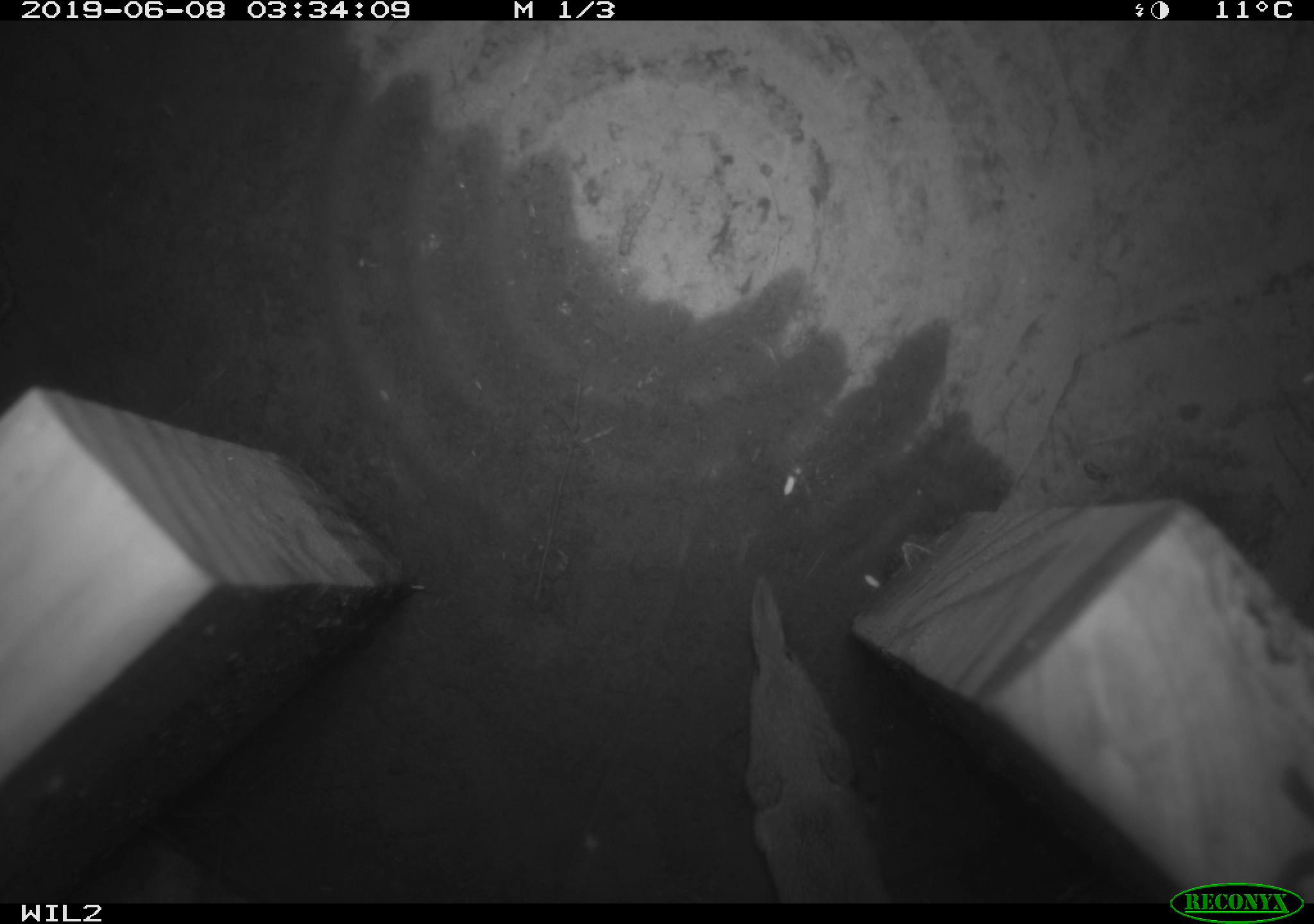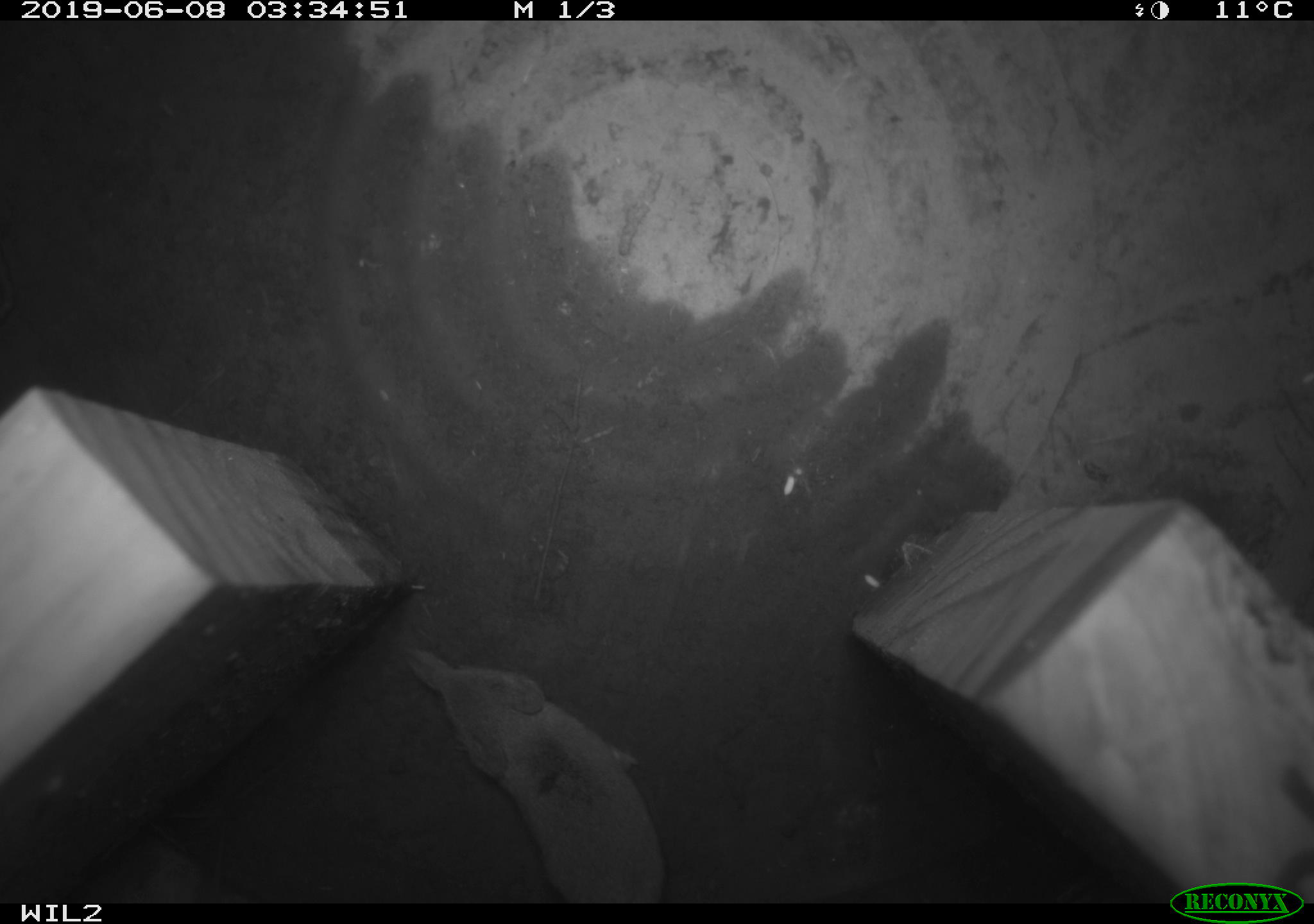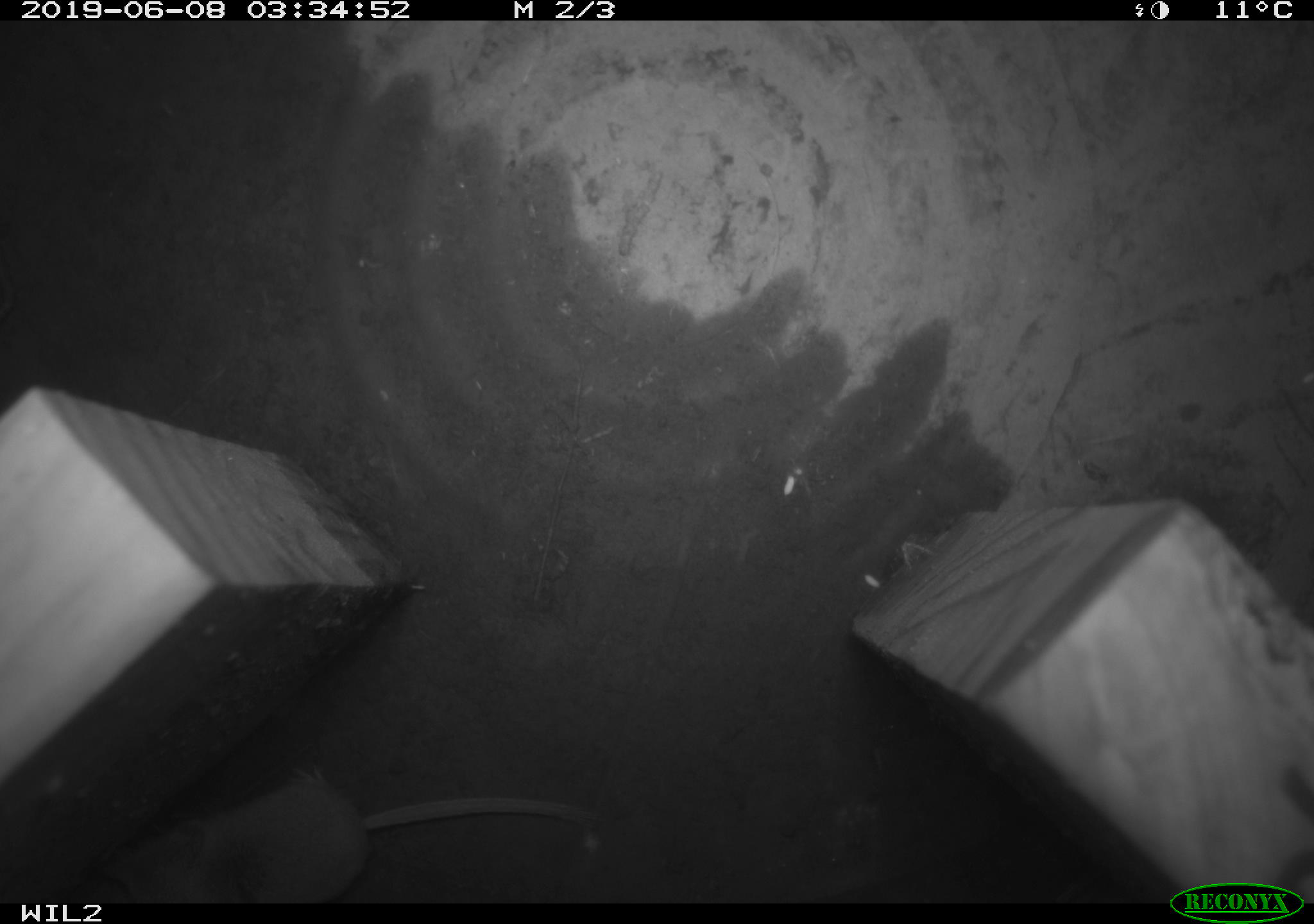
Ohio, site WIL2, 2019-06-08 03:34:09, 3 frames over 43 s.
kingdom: Animalia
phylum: Chordata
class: Mammalia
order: Eulipotyphla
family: Soricidae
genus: Sorex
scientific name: Sorex cinereus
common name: masked shrew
Masked shrew (Sorex cinereus).